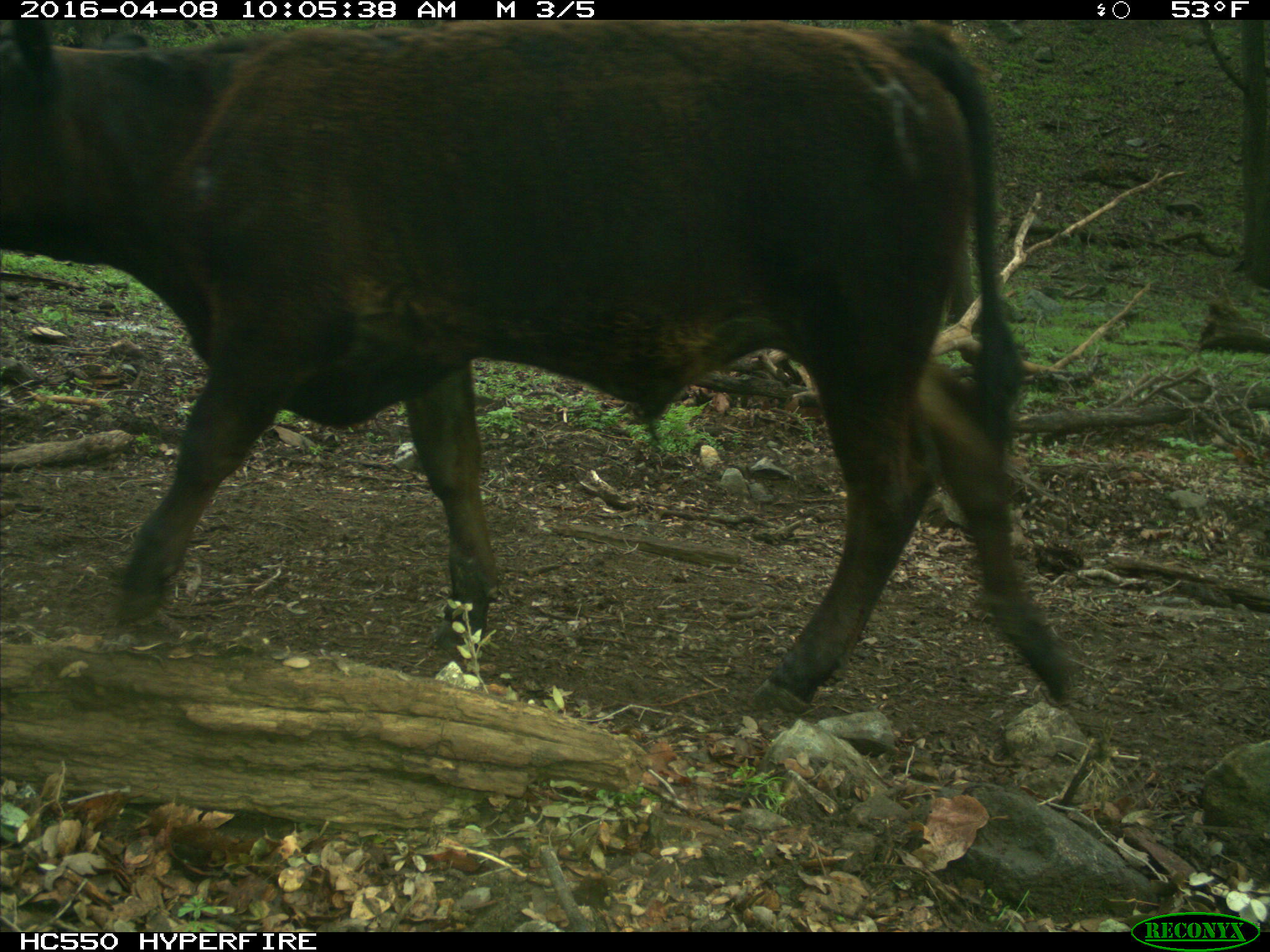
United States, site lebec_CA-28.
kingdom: Animalia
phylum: Chordata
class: Mammalia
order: Artiodactyla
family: Bovidae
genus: Bos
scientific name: Bos taurus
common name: domestic cow